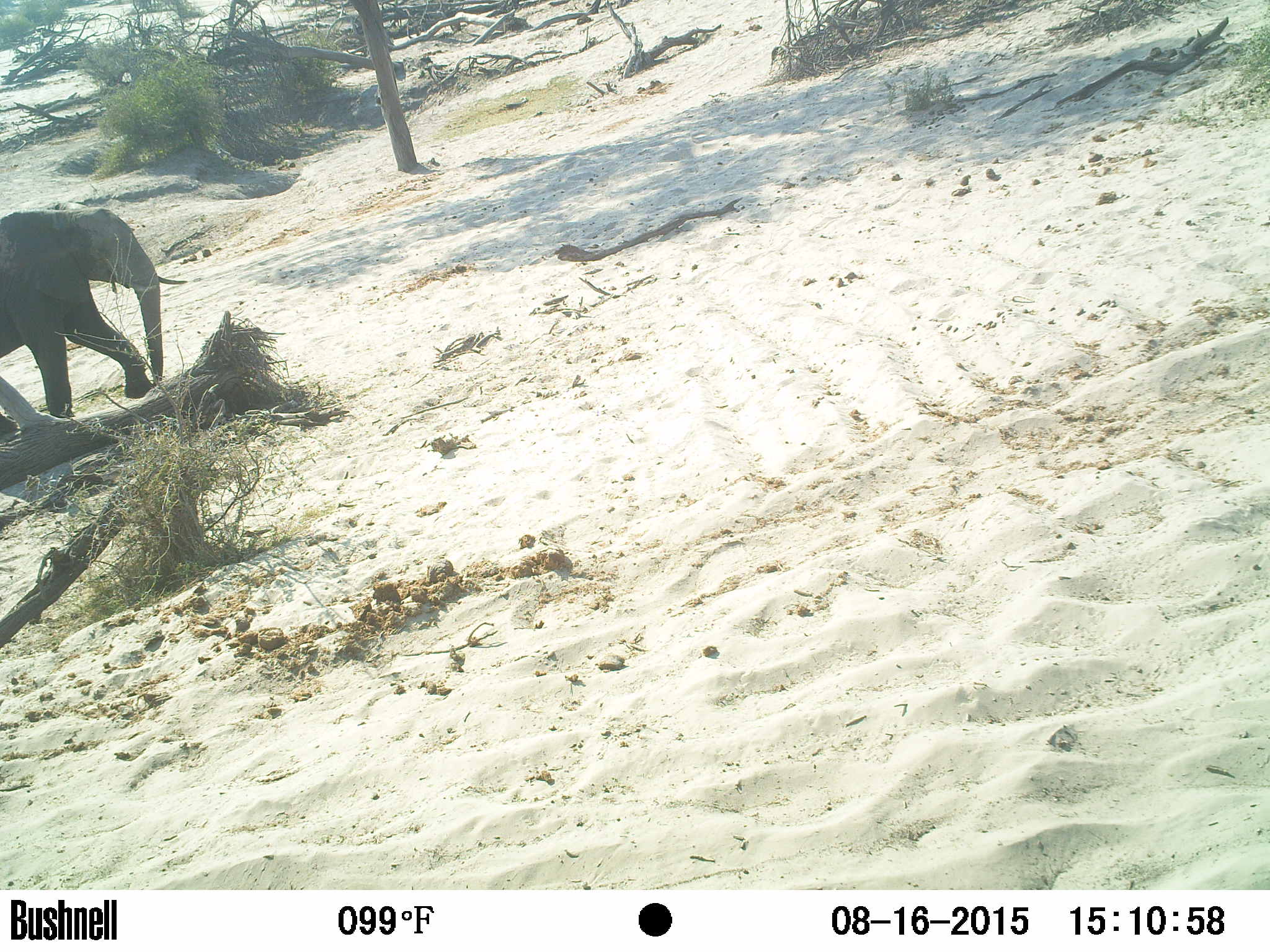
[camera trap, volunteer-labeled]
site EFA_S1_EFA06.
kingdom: Animalia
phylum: Chordata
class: Mammalia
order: Proboscidea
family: Elephantidae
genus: Loxodonta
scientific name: Loxodonta africana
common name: african bush elephant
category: elephant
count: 1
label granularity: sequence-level